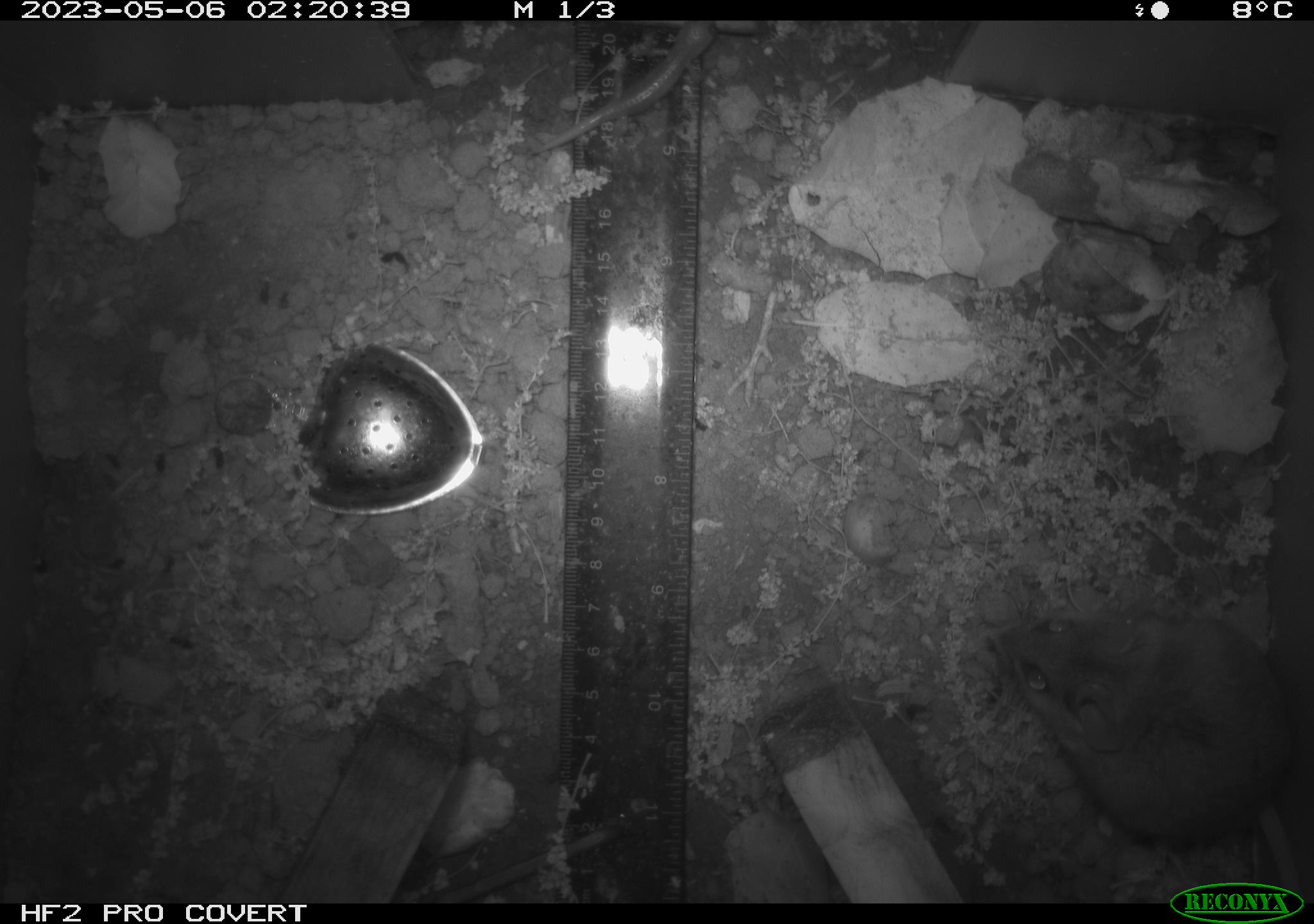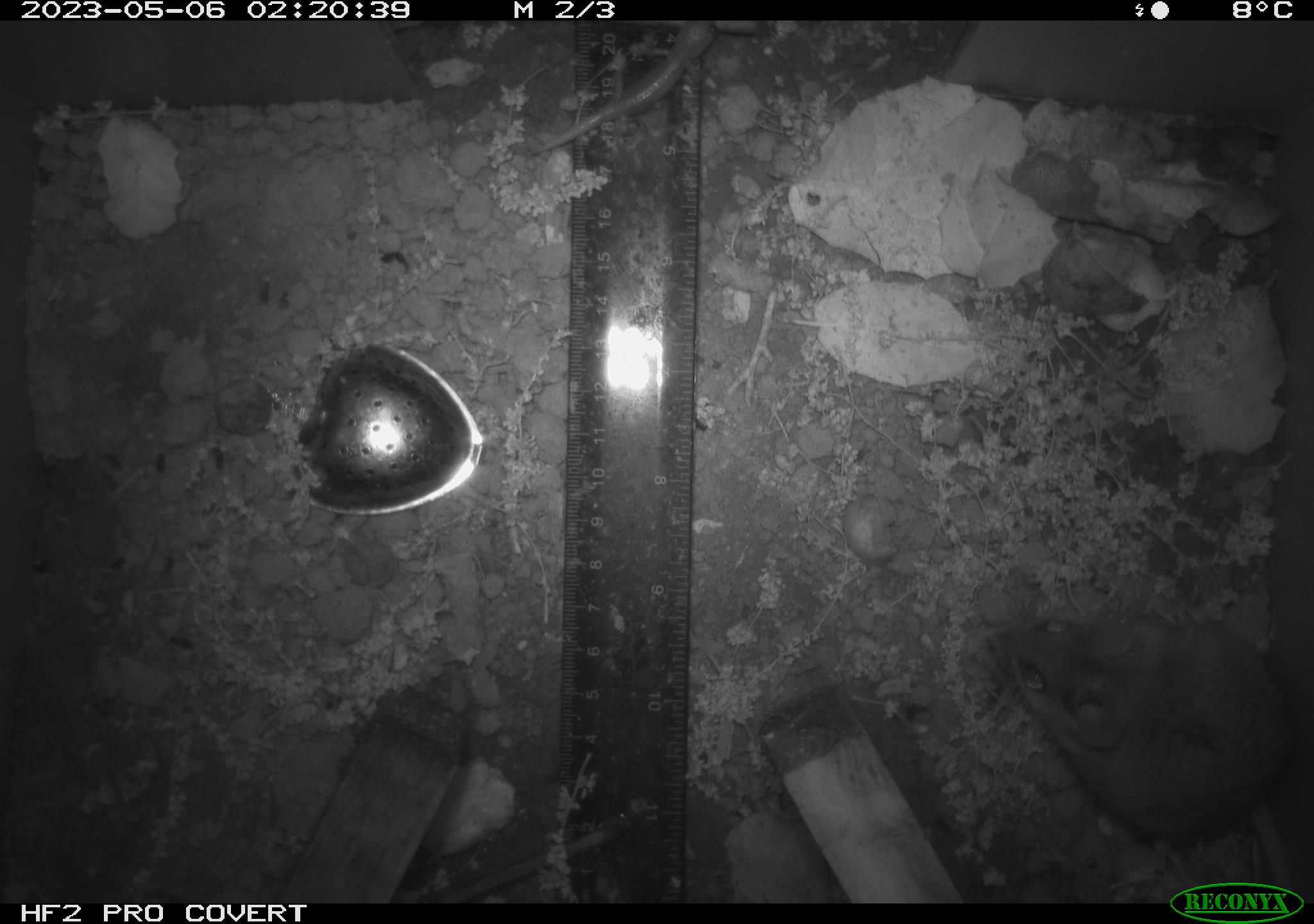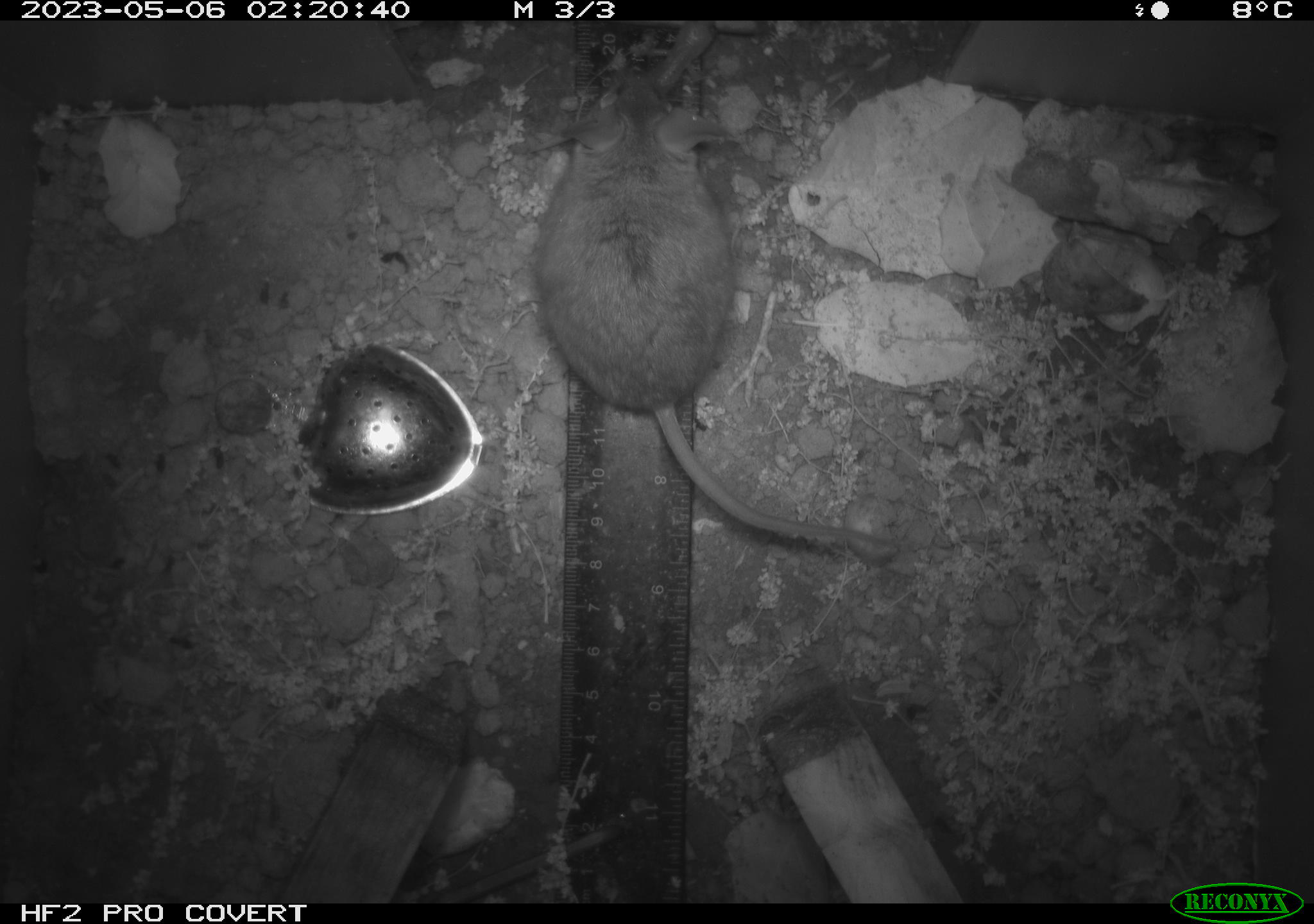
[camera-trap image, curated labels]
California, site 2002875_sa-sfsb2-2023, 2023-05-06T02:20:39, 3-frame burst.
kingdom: Animalia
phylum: Chordata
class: Mammalia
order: Rodentia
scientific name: Rodentia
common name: mouse species